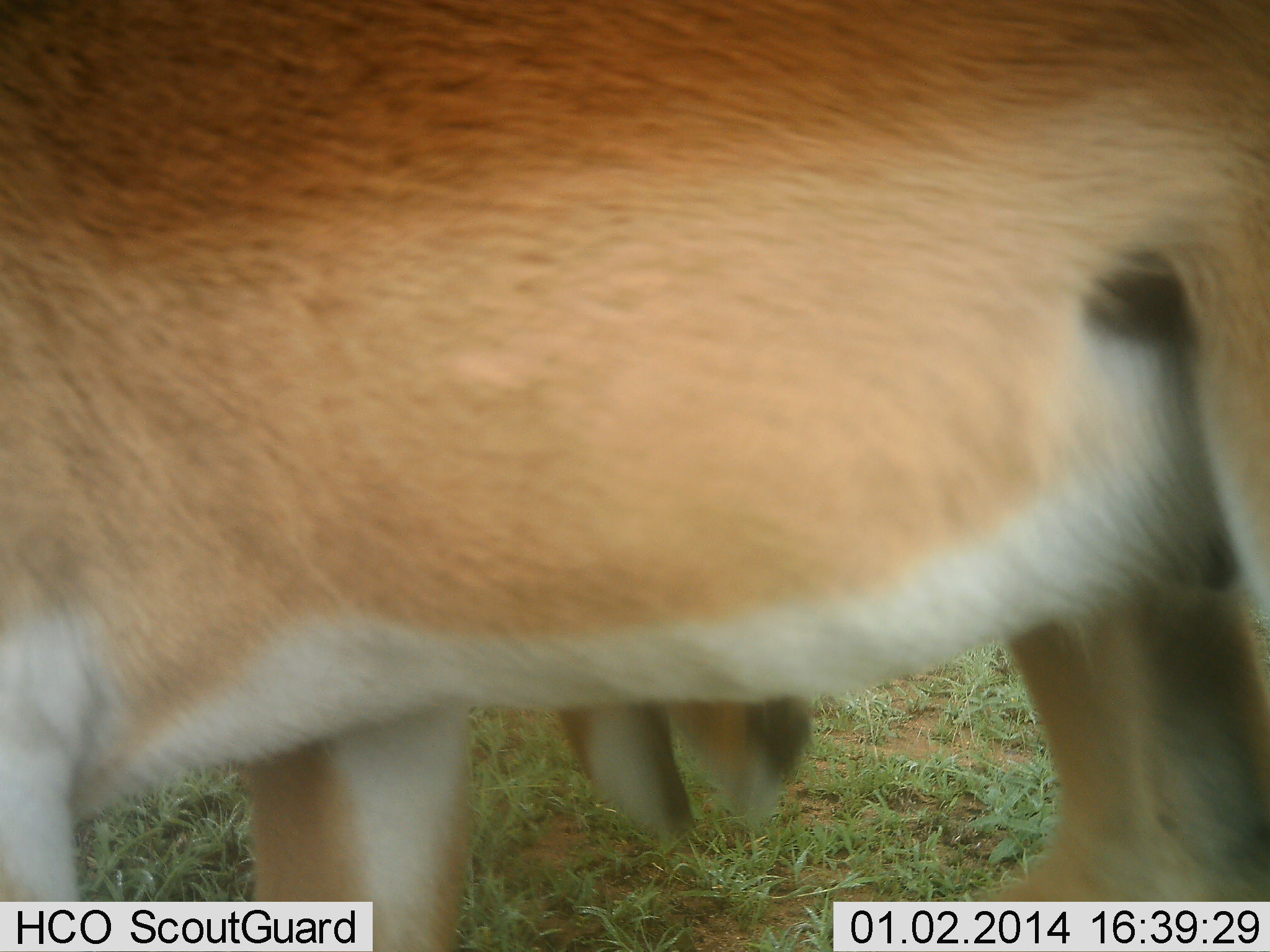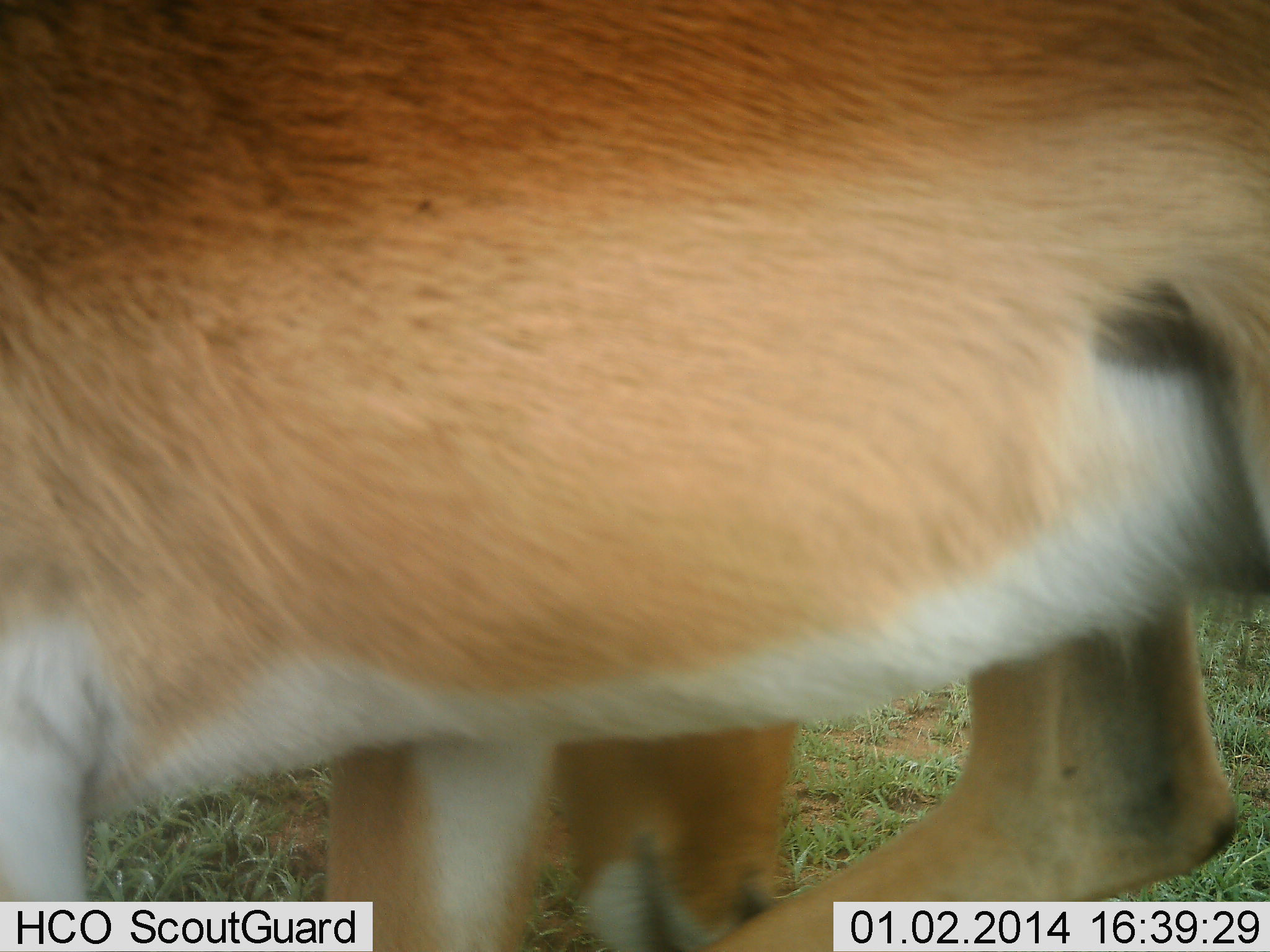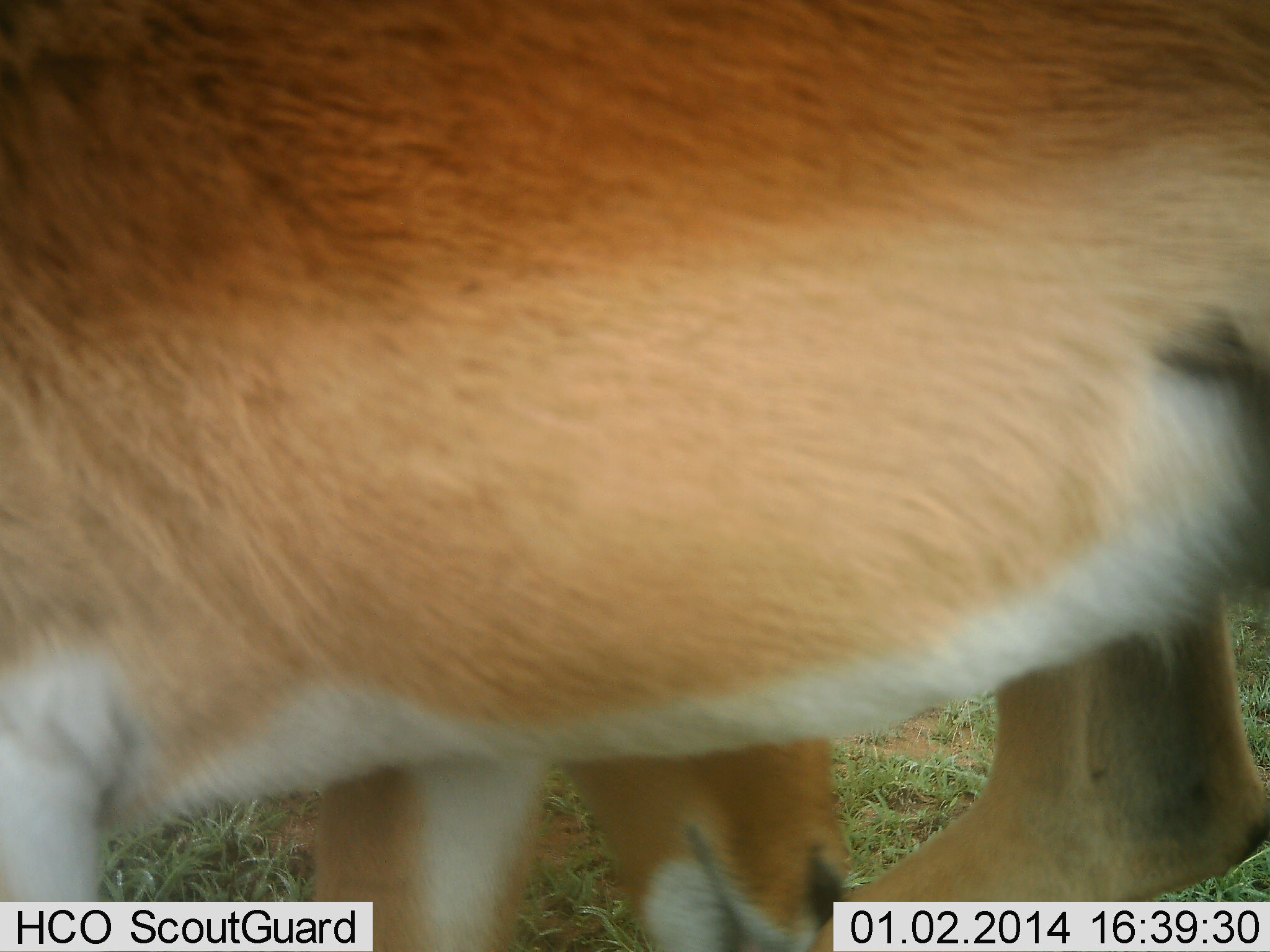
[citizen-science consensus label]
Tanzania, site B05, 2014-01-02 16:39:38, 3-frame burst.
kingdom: Animalia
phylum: Chordata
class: Mammalia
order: Artiodactyla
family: Bovidae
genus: Aepyceros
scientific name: Aepyceros melampus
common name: impala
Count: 1.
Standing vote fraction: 80%.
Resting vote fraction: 10%.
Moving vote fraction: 20%.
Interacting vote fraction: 0%.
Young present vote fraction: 0%.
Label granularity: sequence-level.